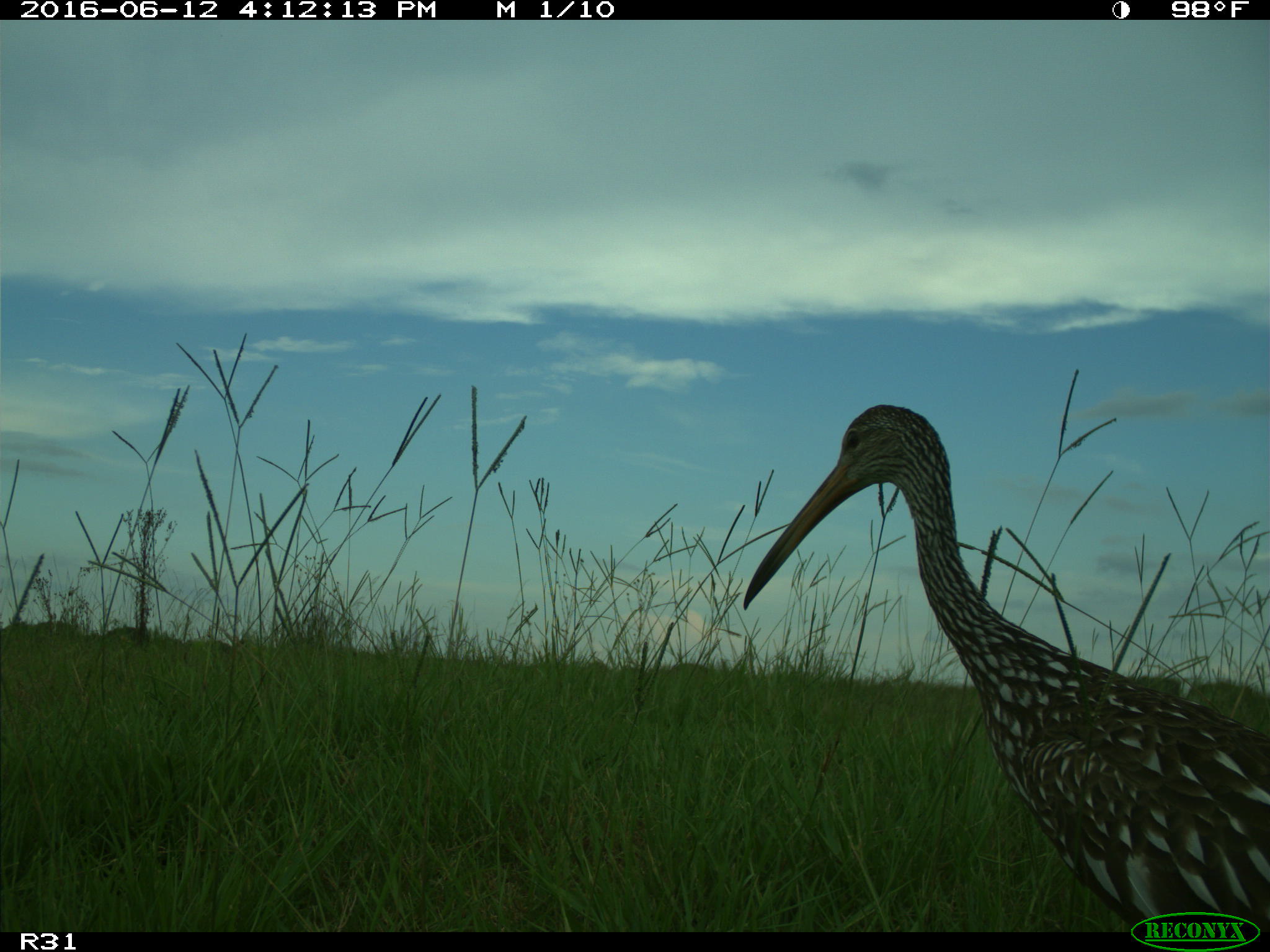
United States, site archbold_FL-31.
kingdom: Animalia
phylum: Chordata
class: Aves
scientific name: Aves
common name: birds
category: unidentified bird